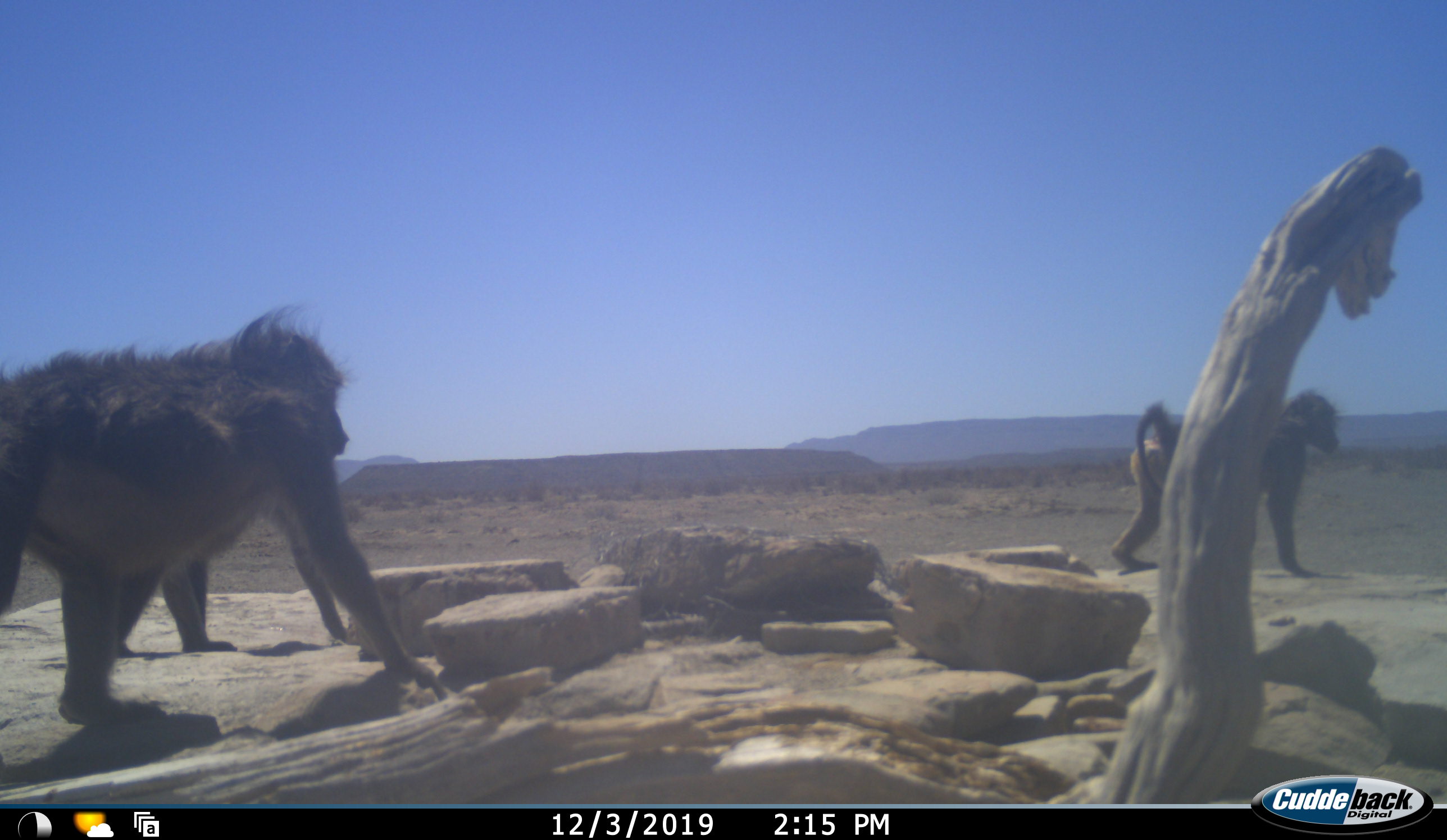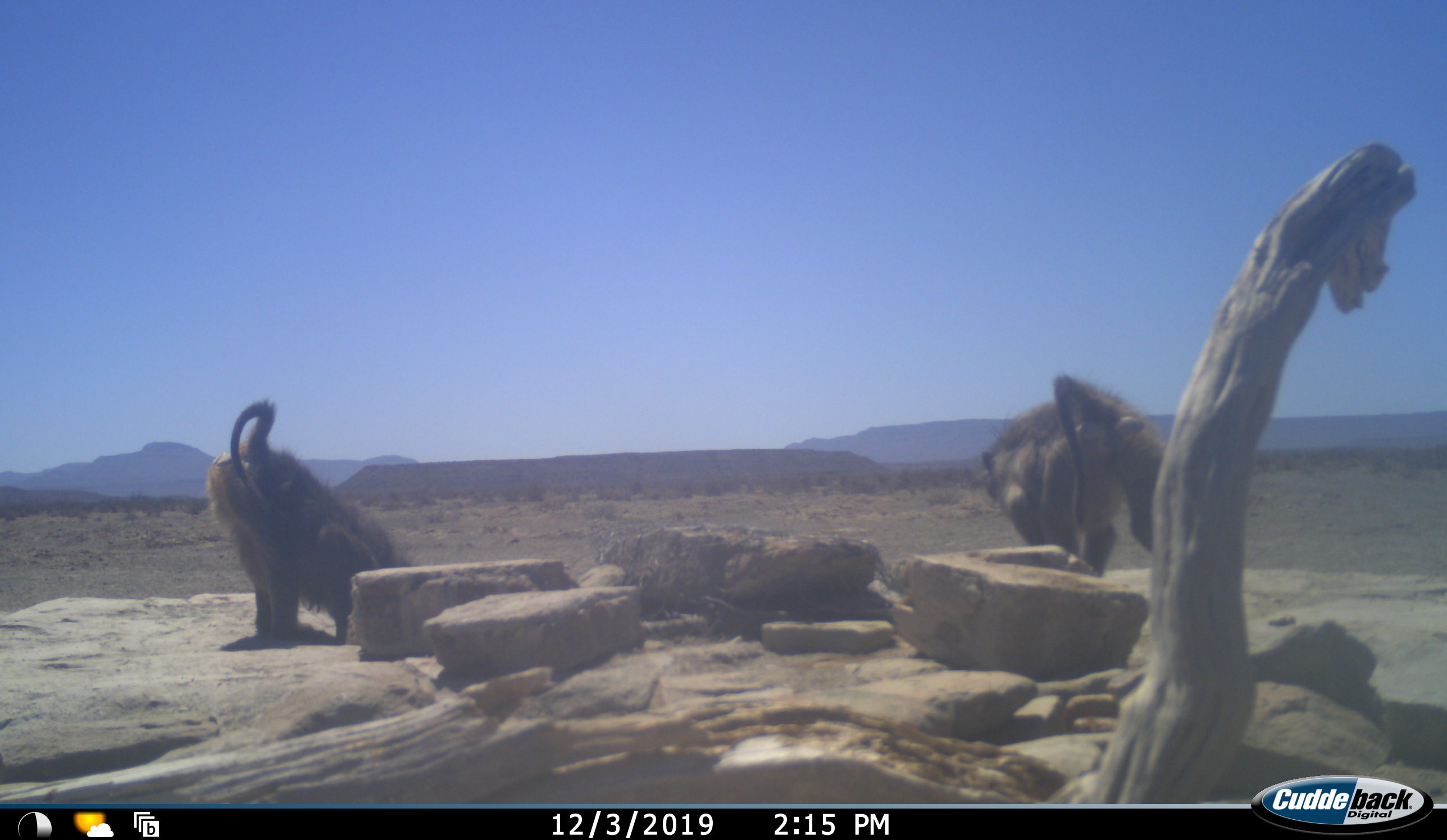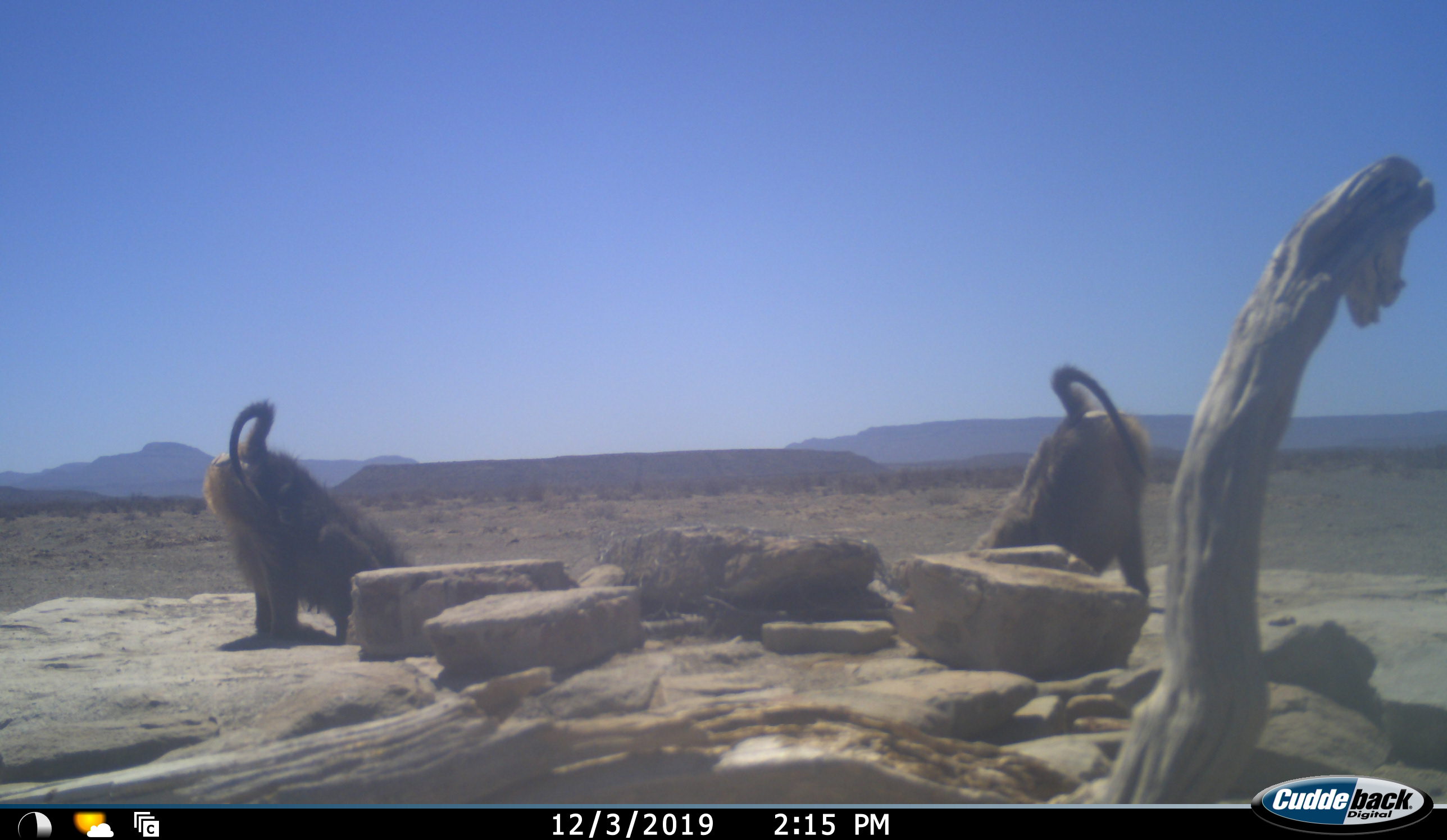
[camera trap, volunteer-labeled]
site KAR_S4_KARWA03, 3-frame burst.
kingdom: Animalia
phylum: Chordata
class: Mammalia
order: Primates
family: Cercopithecidae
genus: Papio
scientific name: Papio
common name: baboon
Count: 2.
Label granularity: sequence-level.